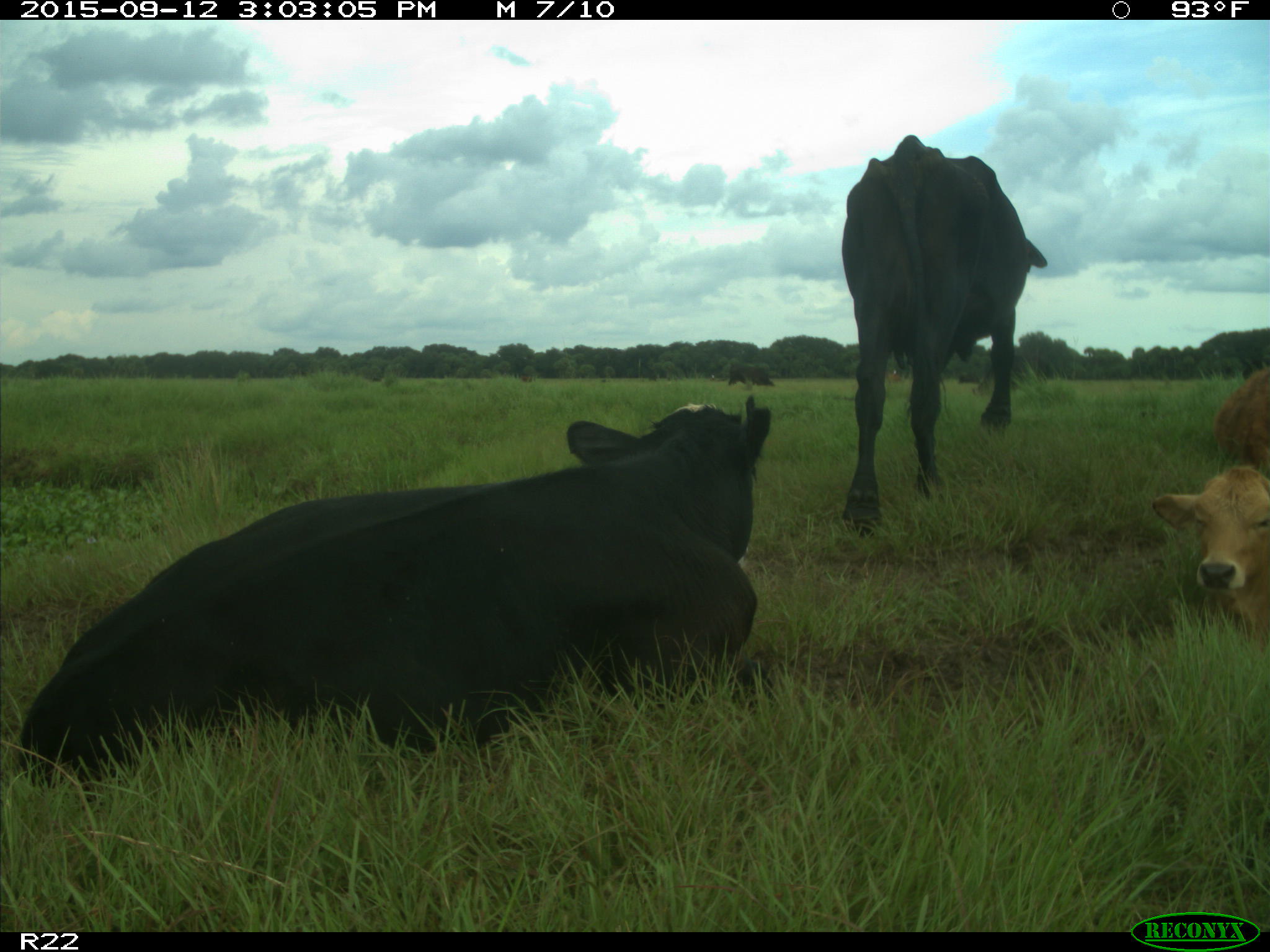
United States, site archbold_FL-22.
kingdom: Animalia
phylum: Chordata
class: Mammalia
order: Artiodactyla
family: Bovidae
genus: Bos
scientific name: Bos taurus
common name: domestic cow